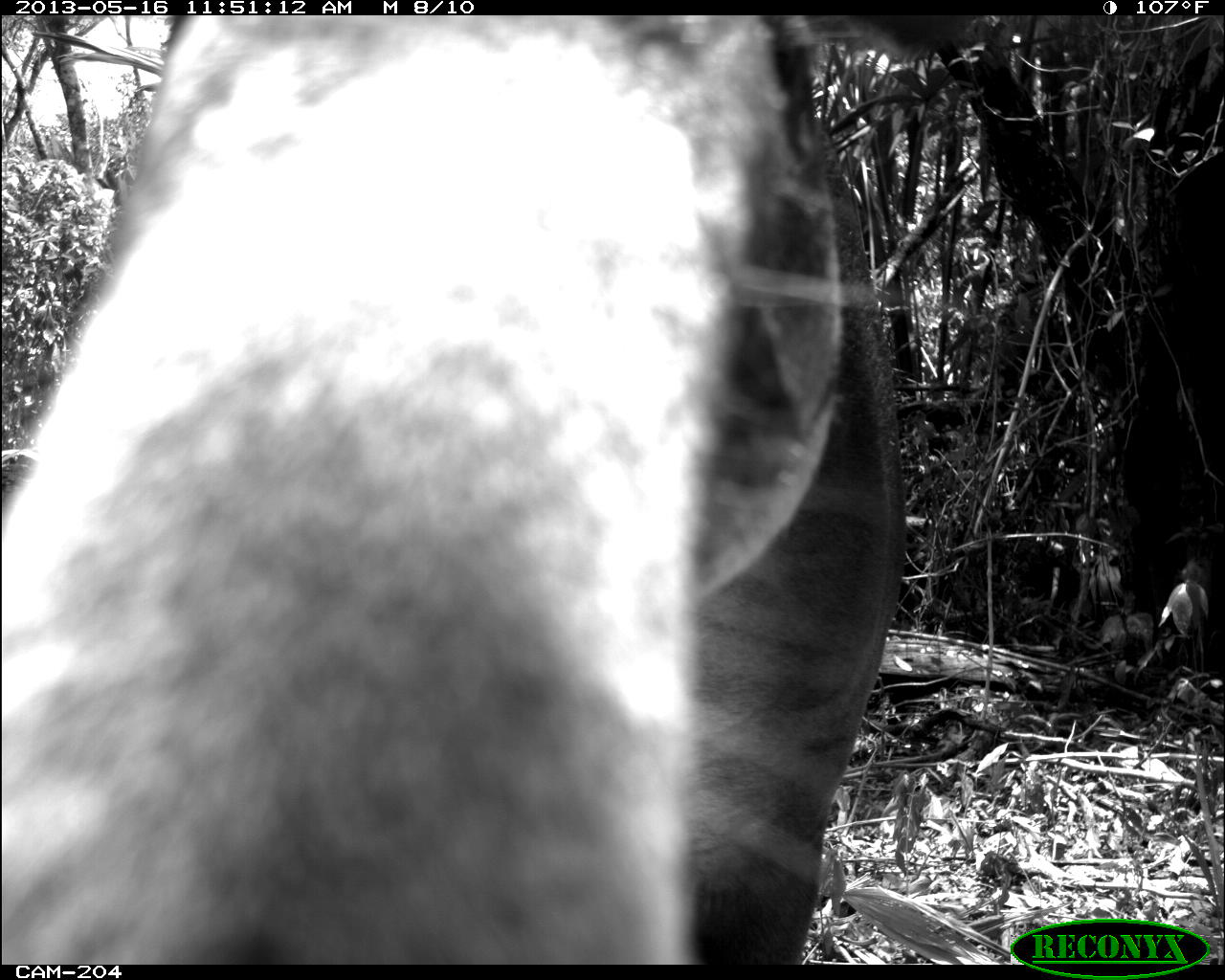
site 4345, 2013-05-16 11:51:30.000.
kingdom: Animalia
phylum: Chordata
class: Mammalia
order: Perissodactyla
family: Tapiridae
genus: Tapirus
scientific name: Tapirus bairdii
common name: baird's tapir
Tapirus bairdii (baird's tapir), count 1, sex female.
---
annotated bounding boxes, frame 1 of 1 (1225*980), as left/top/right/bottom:
tapirus bairdii: 0/15/906/965